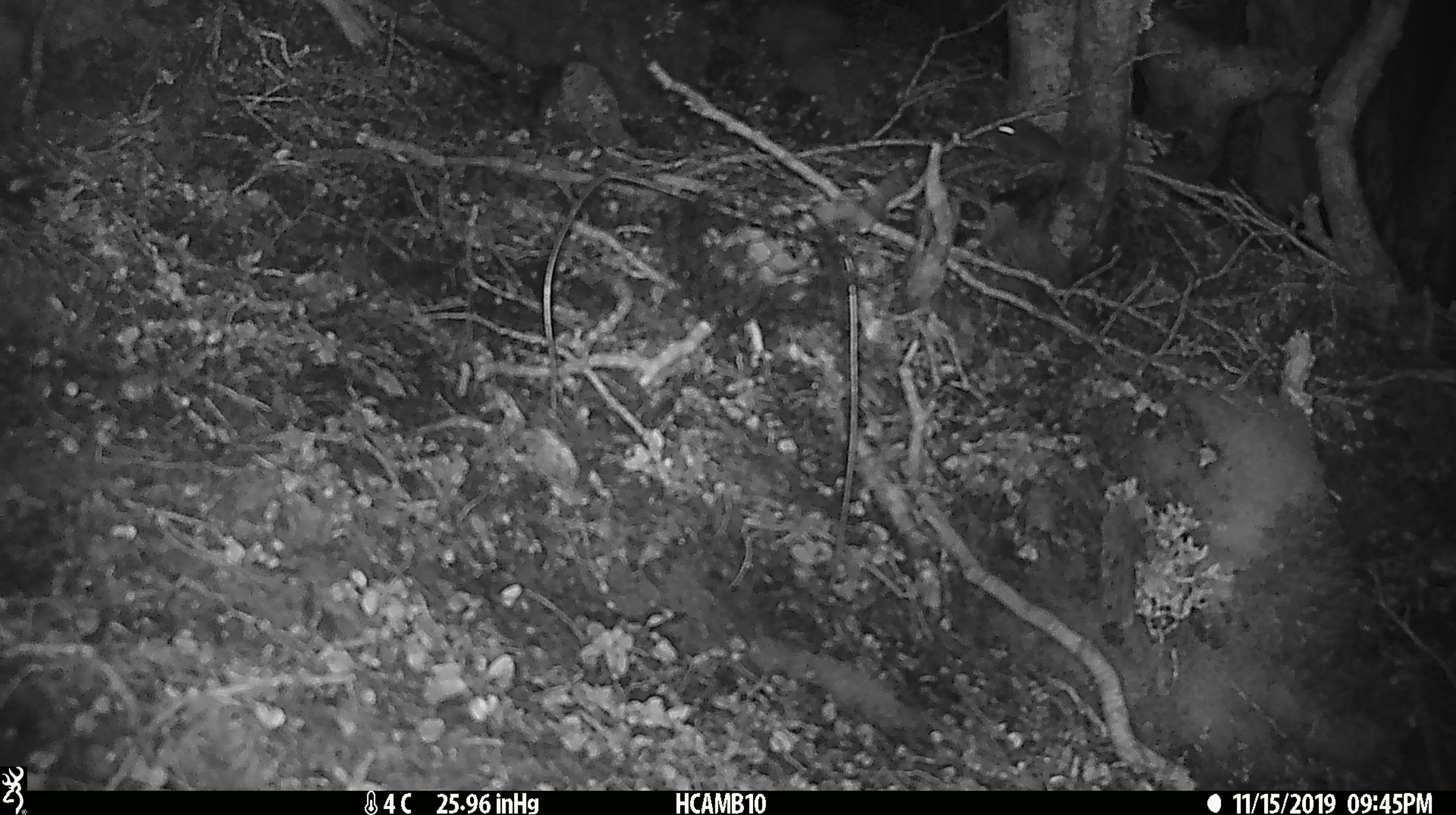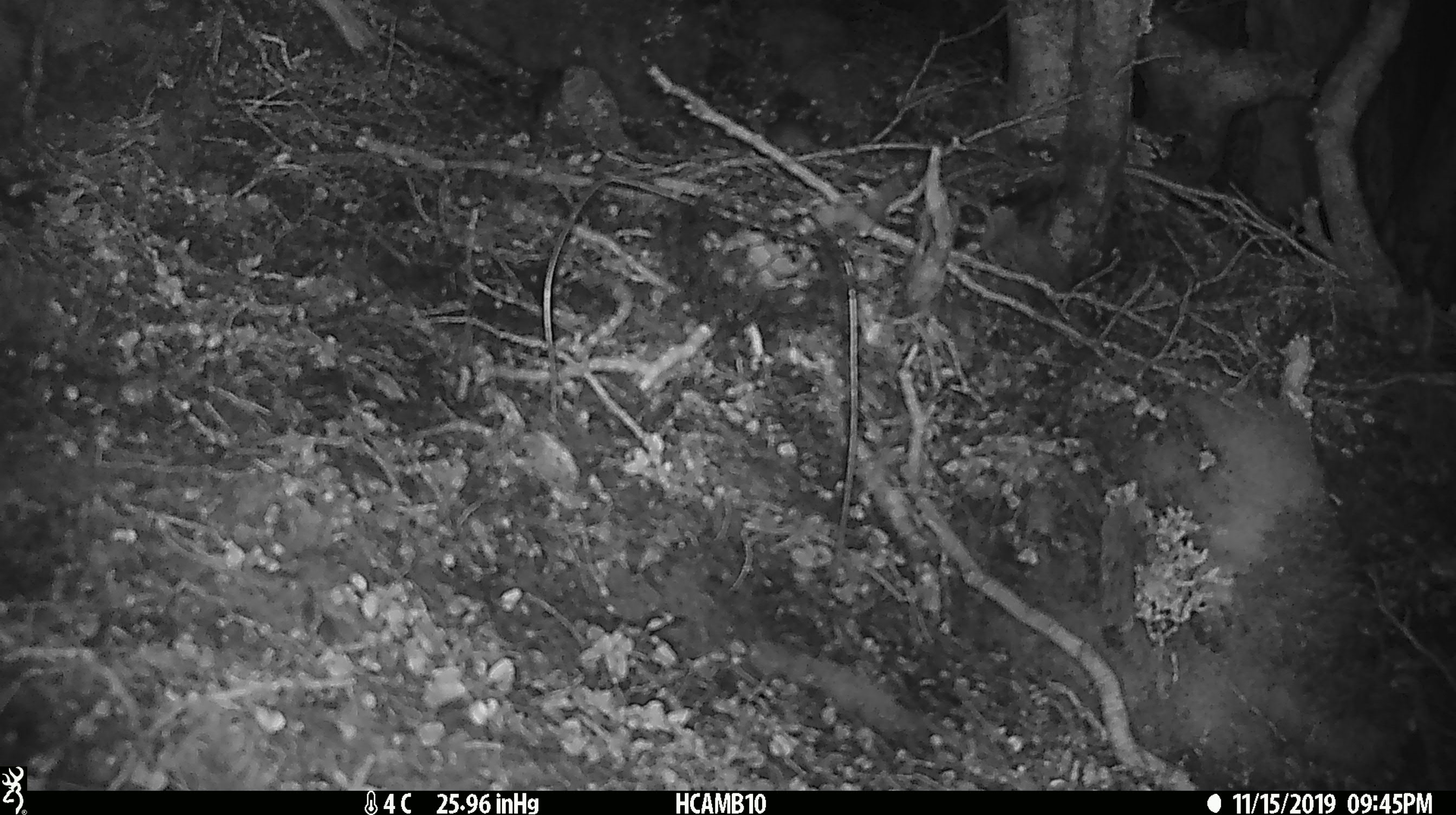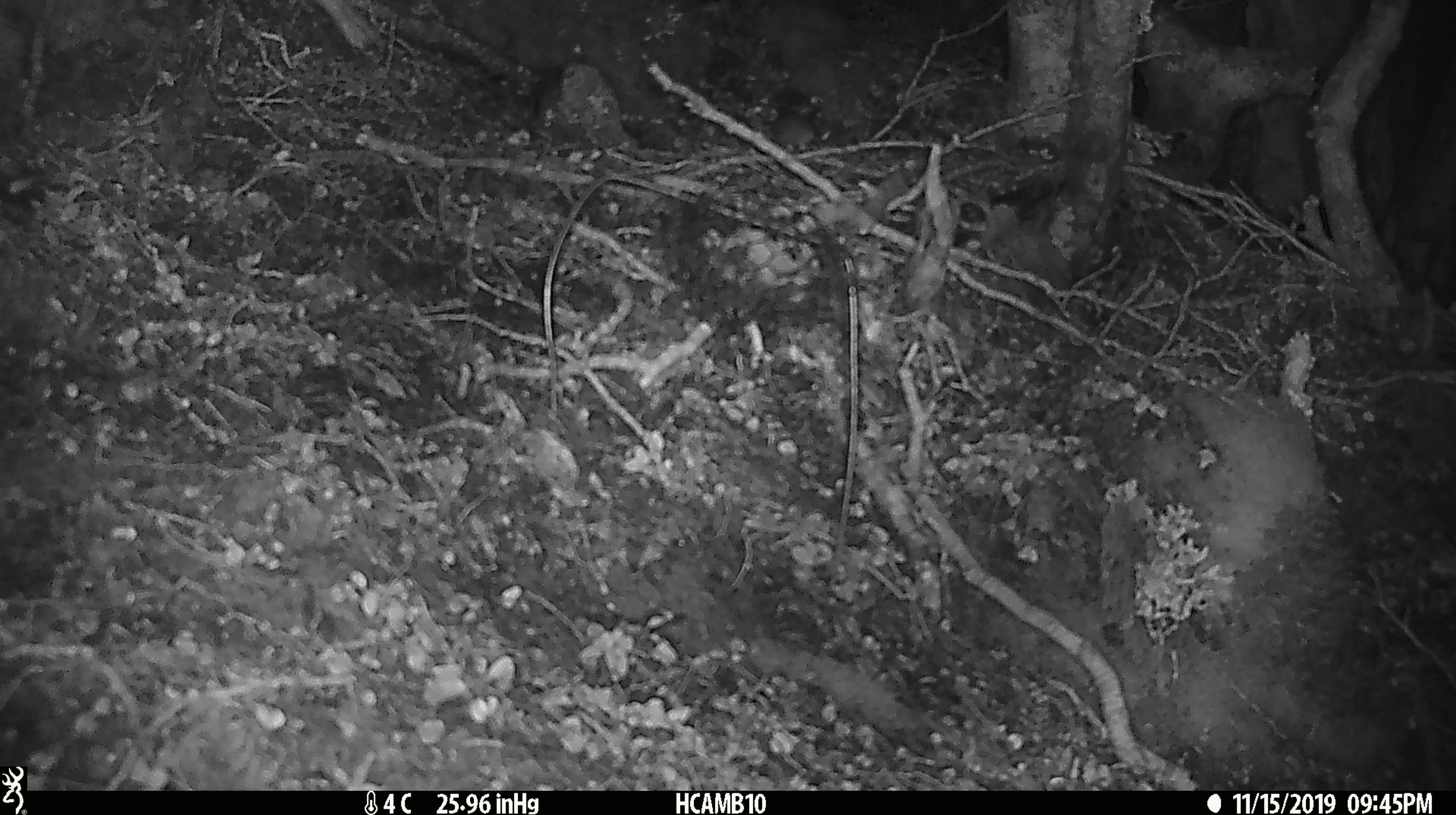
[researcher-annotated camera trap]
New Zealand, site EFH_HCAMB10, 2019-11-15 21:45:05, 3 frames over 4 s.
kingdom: Animalia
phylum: Chordata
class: Mammalia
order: Rodentia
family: Muridae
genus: Mus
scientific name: Mus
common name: mouse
Mouse (Mus).